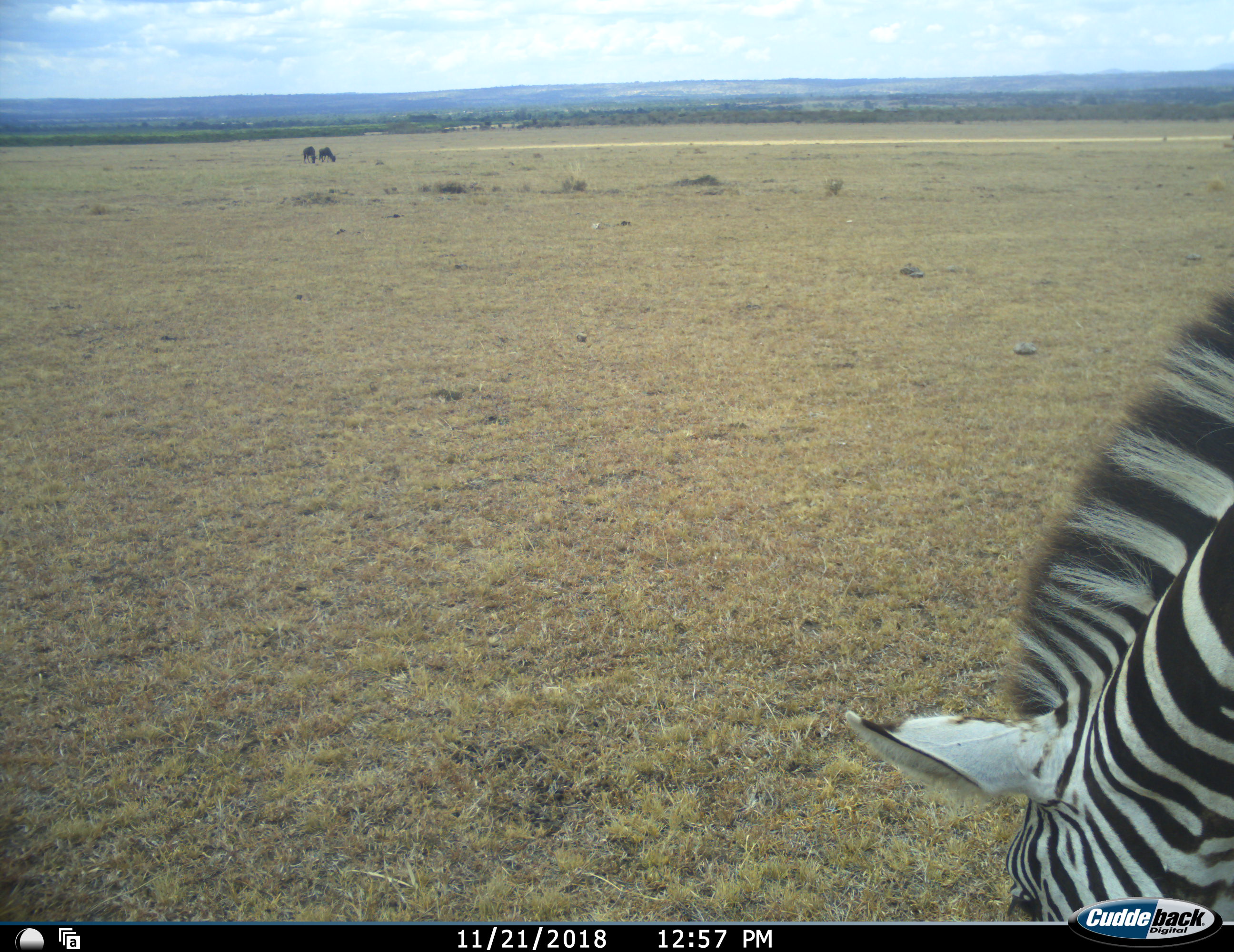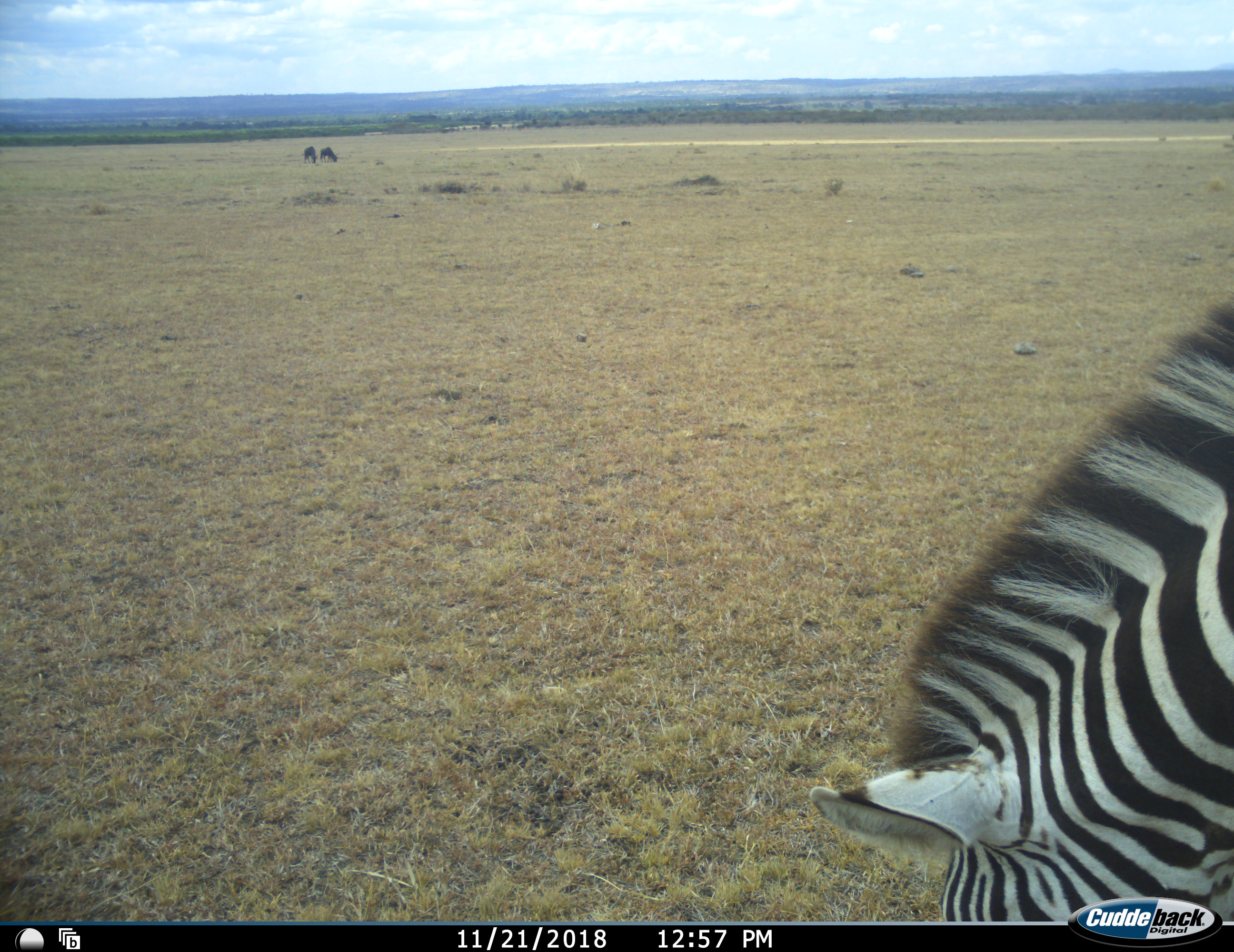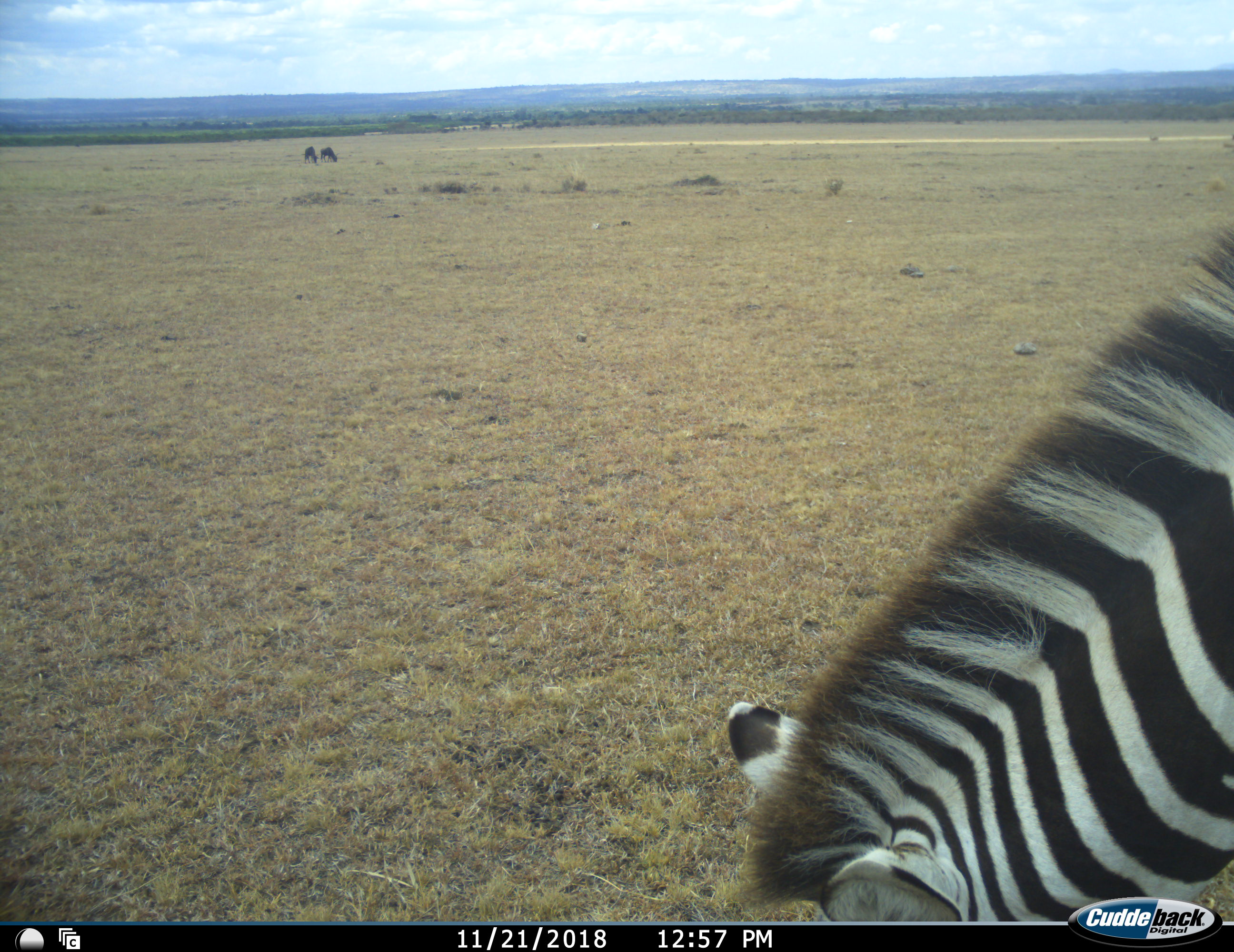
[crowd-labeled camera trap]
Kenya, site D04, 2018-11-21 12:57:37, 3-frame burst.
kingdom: Animalia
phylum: Chordata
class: Mammalia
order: Perissodactyla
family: Equidae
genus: Equus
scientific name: Equus quagga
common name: plains zebra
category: zebra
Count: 1.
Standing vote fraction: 20%.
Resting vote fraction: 0%.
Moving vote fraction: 0%.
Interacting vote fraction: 0%.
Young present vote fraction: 0%.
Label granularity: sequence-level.